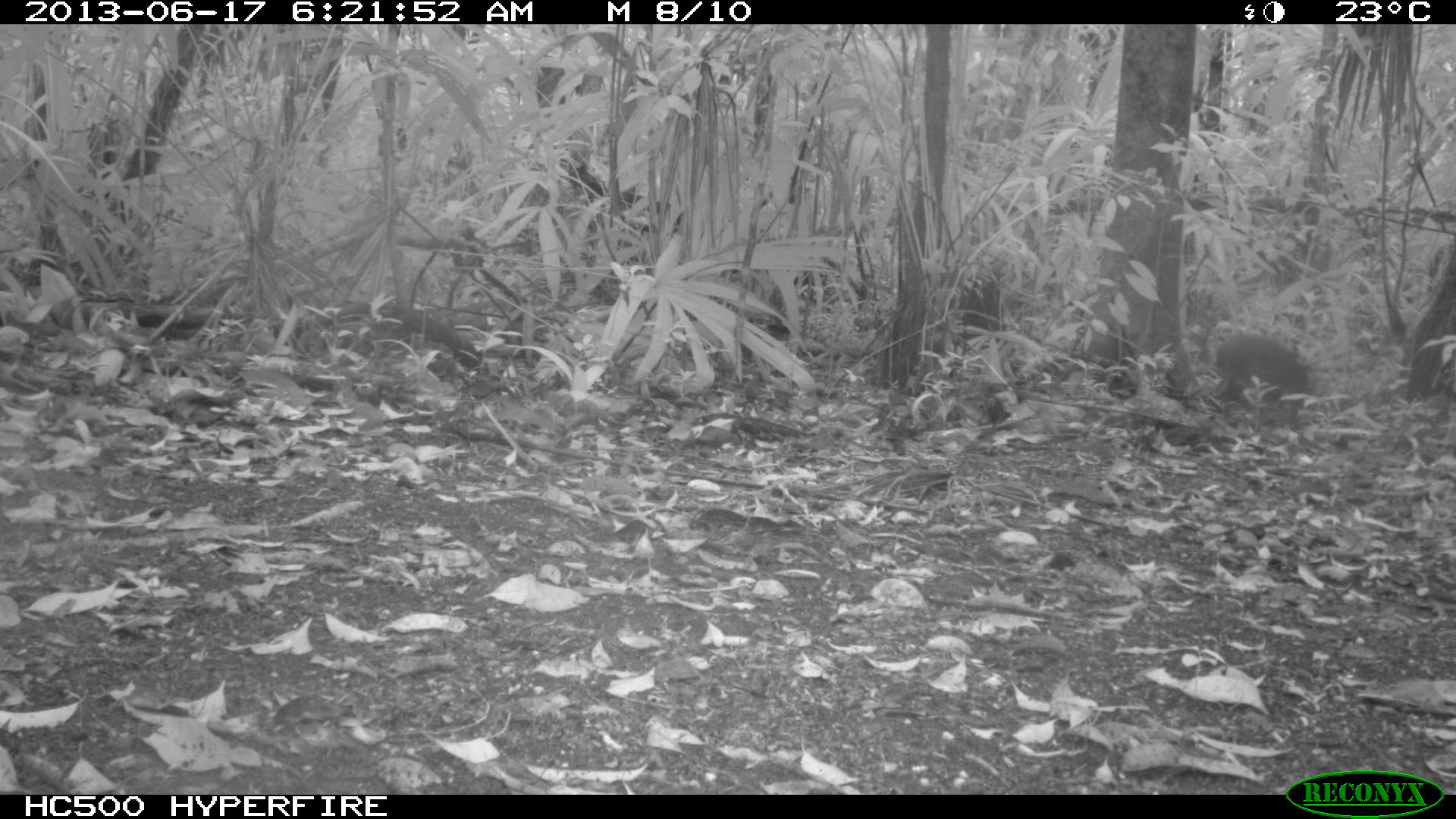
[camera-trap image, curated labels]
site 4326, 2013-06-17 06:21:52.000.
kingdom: Animalia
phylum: Chordata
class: Mammalia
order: Rodentia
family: Dasyproctidae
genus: Dasyprocta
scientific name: Dasyprocta punctata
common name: central american agouti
Dasyprocta punctata (central american agouti), count 1.